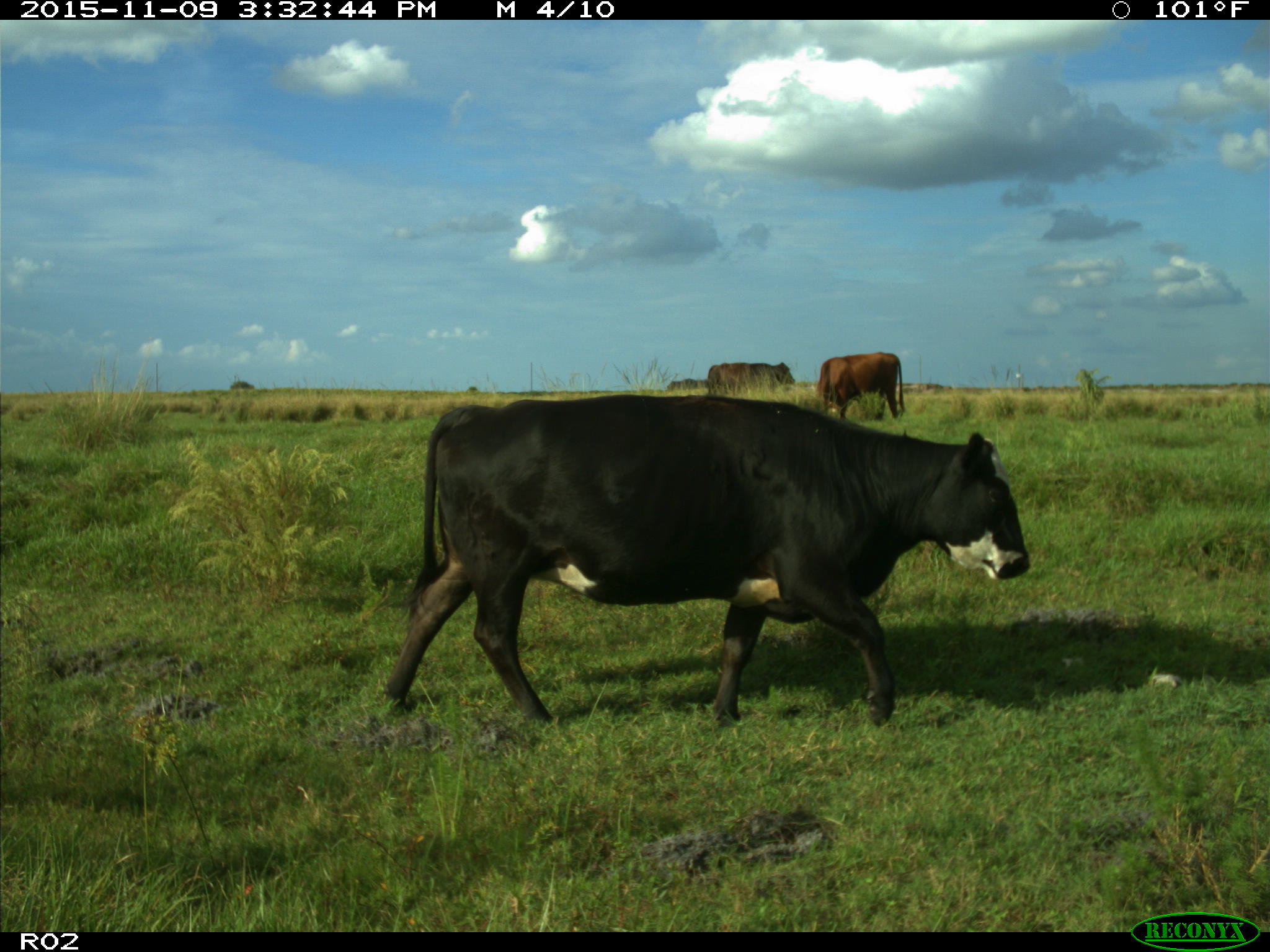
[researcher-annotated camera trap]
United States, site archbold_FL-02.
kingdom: Animalia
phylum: Chordata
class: Mammalia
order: Artiodactyla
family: Bovidae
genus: Bos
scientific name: Bos taurus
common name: domestic cow